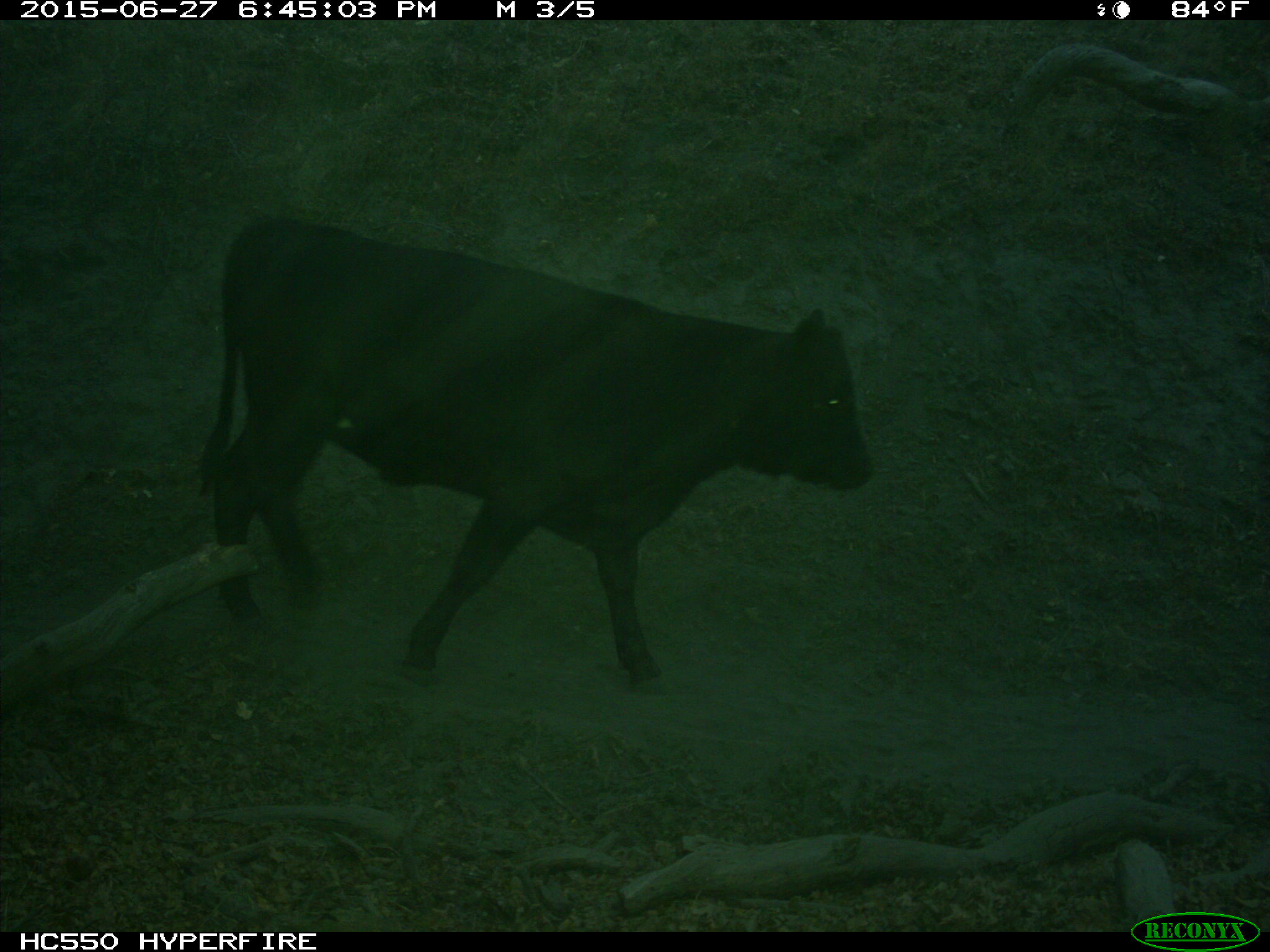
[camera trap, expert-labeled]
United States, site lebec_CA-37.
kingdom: Animalia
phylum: Chordata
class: Mammalia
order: Artiodactyla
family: Bovidae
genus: Bos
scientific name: Bos taurus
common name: domestic cow